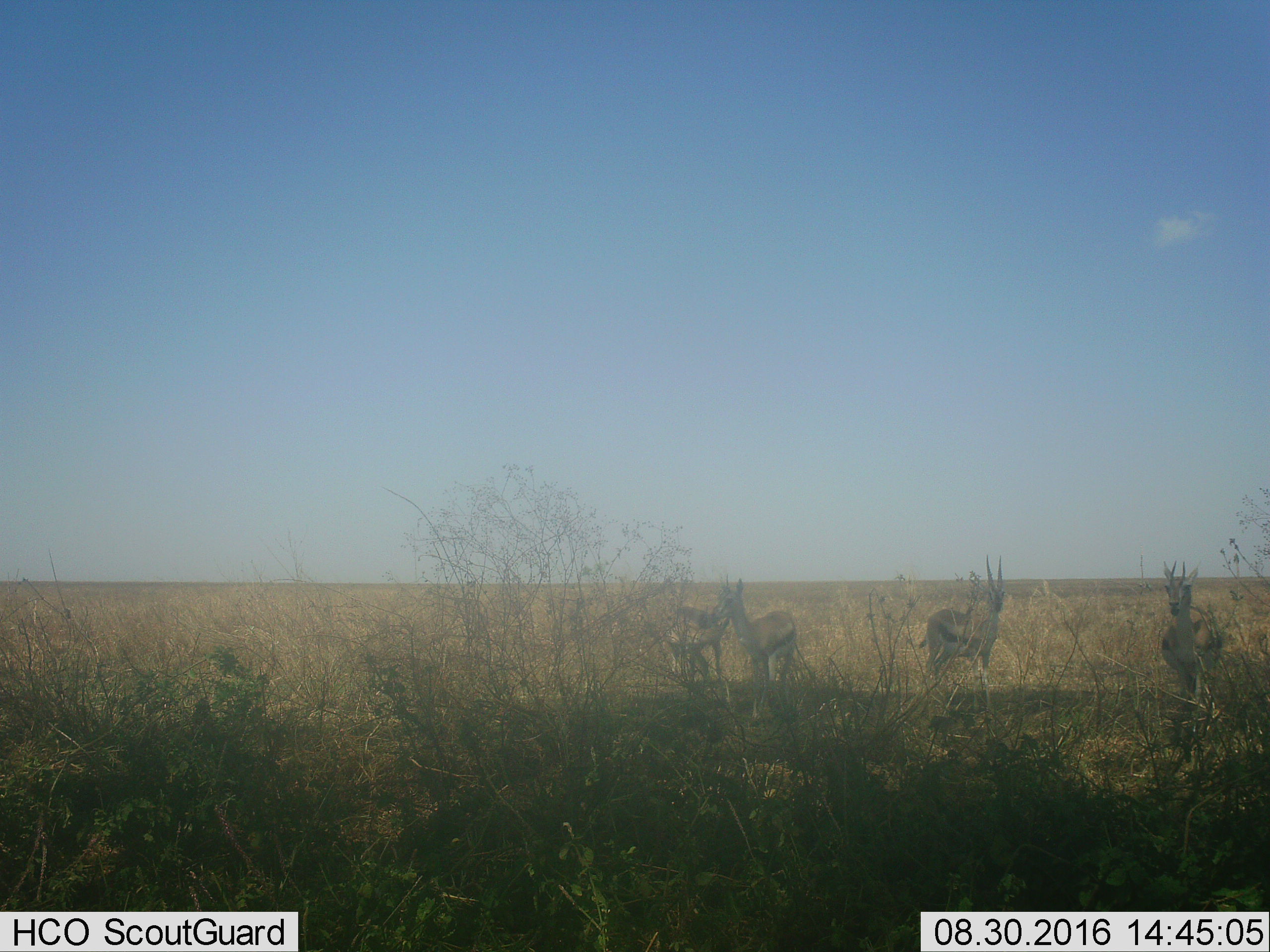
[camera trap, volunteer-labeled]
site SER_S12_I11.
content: unidentified animal